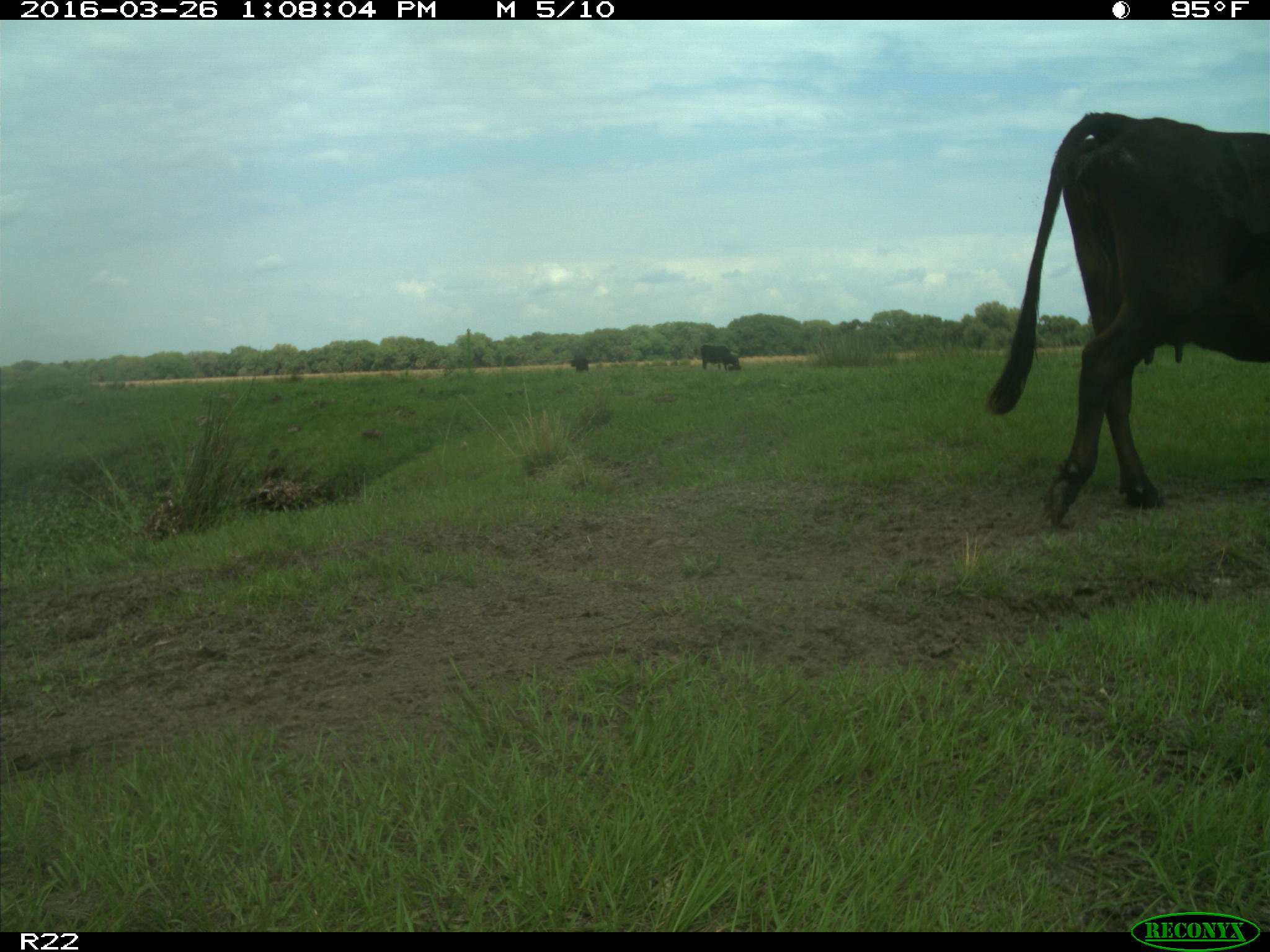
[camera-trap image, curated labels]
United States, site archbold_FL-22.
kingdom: Animalia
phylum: Chordata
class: Mammalia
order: Artiodactyla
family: Bovidae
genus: Bos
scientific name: Bos taurus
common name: domestic cow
Bos taurus (domestic cow).